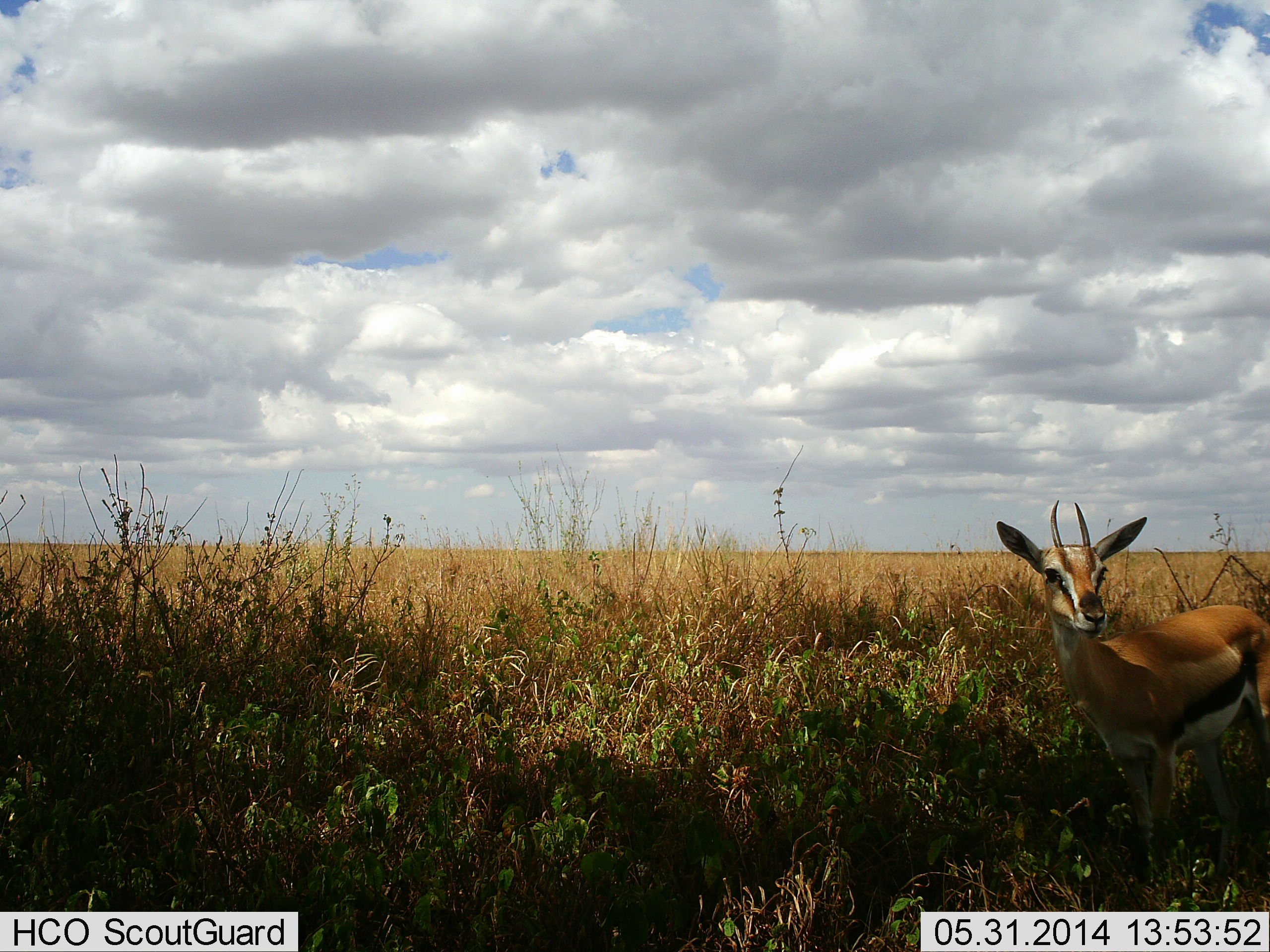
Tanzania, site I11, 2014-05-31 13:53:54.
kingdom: Animalia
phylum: Chordata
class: Mammalia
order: Artiodactyla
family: Bovidae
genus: Eudorcas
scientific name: Eudorcas thomsonii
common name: thomson's gazelle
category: gazellethomsons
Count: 1.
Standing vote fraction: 100%.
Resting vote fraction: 0%.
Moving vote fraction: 0%.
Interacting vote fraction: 0%.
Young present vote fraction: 0%.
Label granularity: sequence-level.